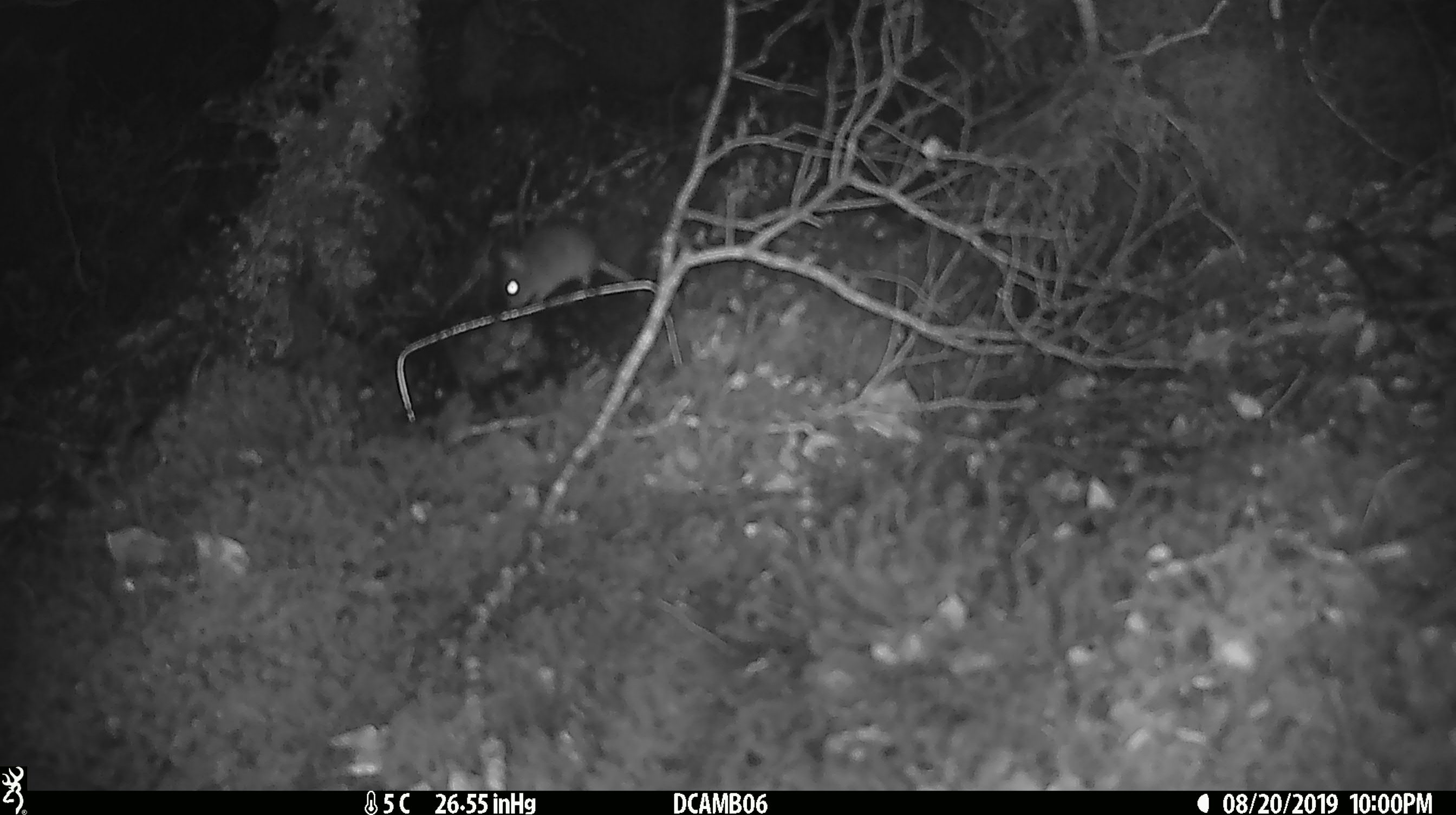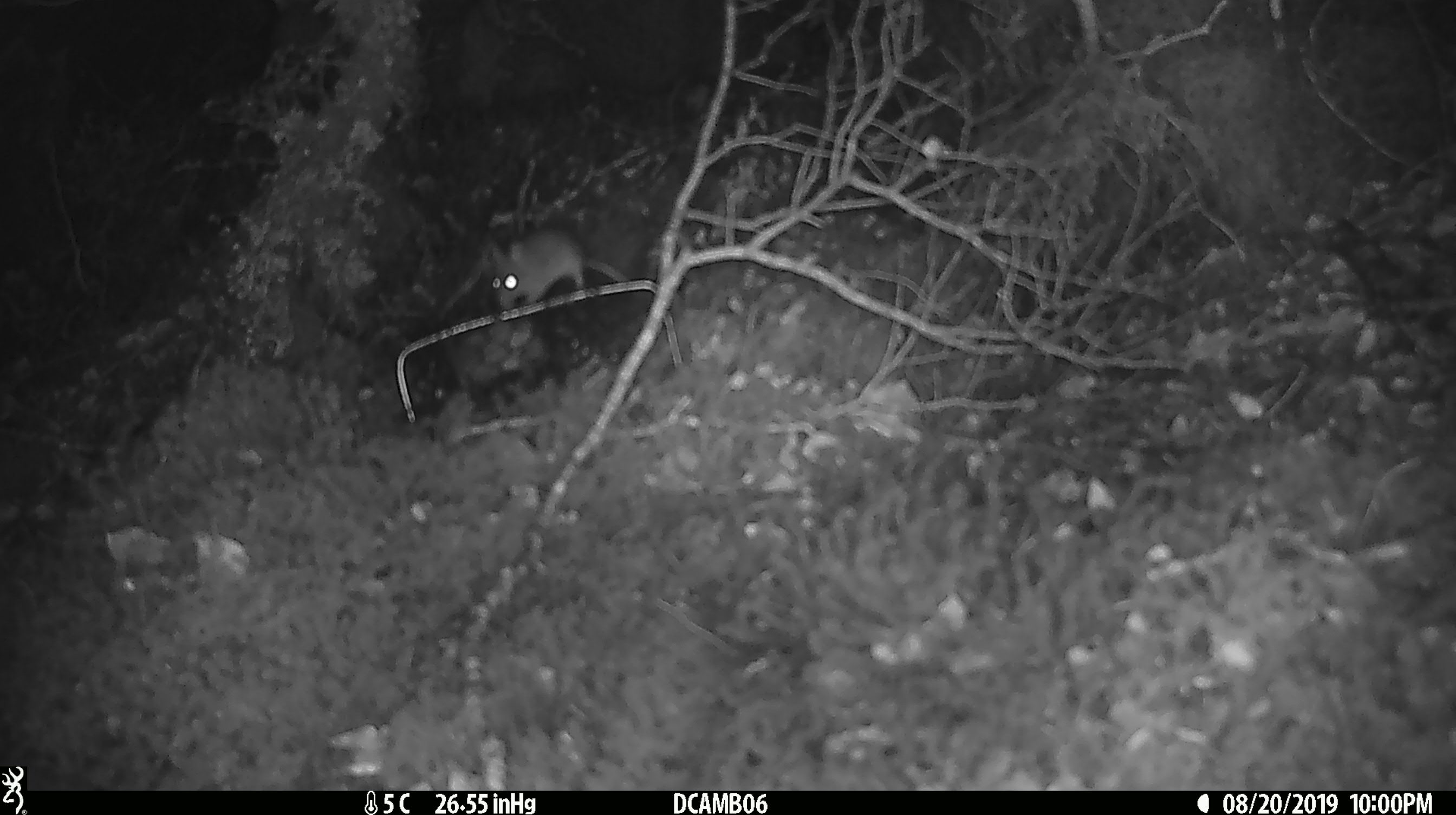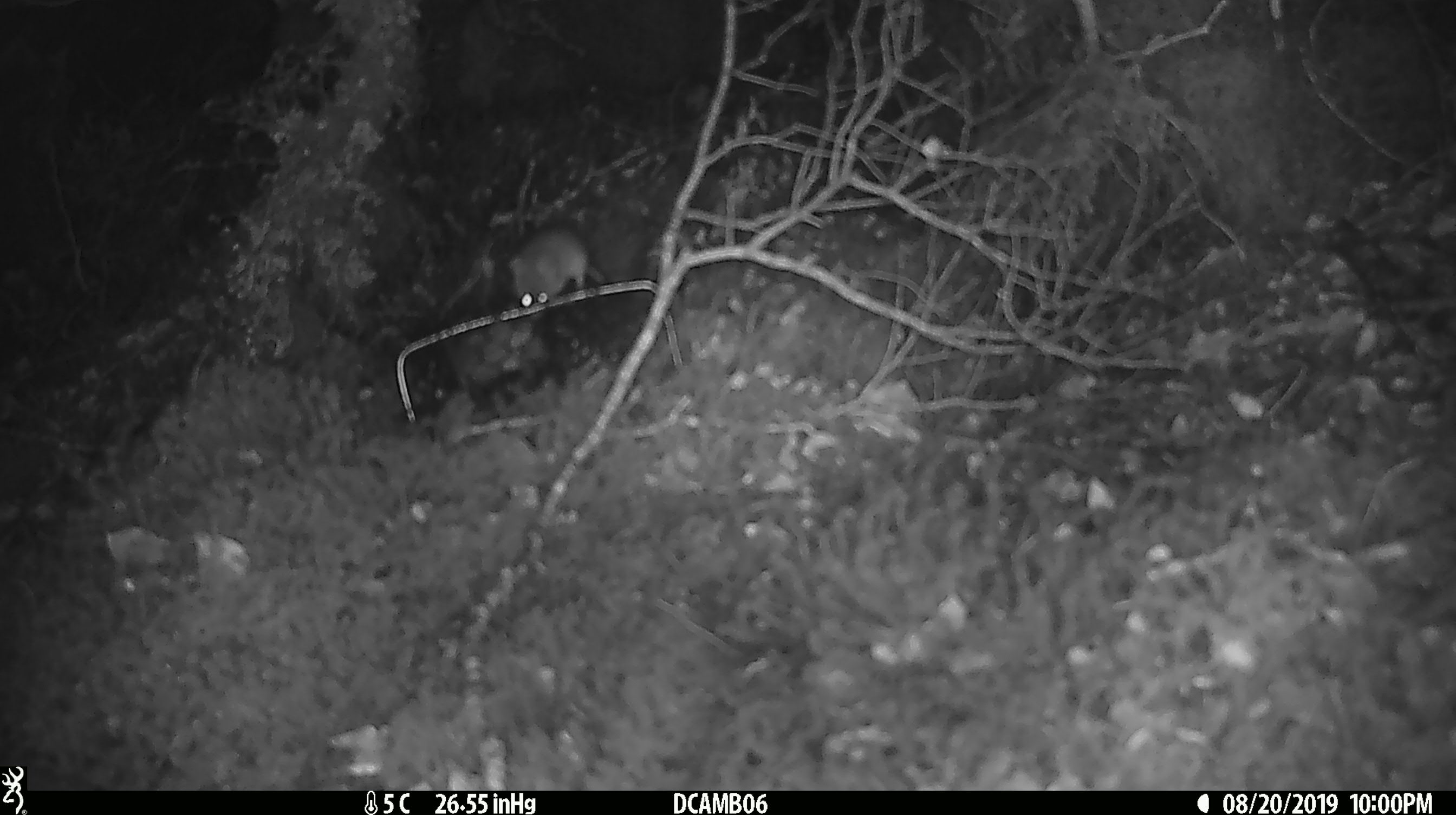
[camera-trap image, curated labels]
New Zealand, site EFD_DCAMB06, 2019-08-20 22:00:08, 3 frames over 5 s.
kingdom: Animalia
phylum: Chordata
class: Mammalia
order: Rodentia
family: Muridae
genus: Mus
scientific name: Mus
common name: mouse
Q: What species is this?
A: Mouse (Mus).